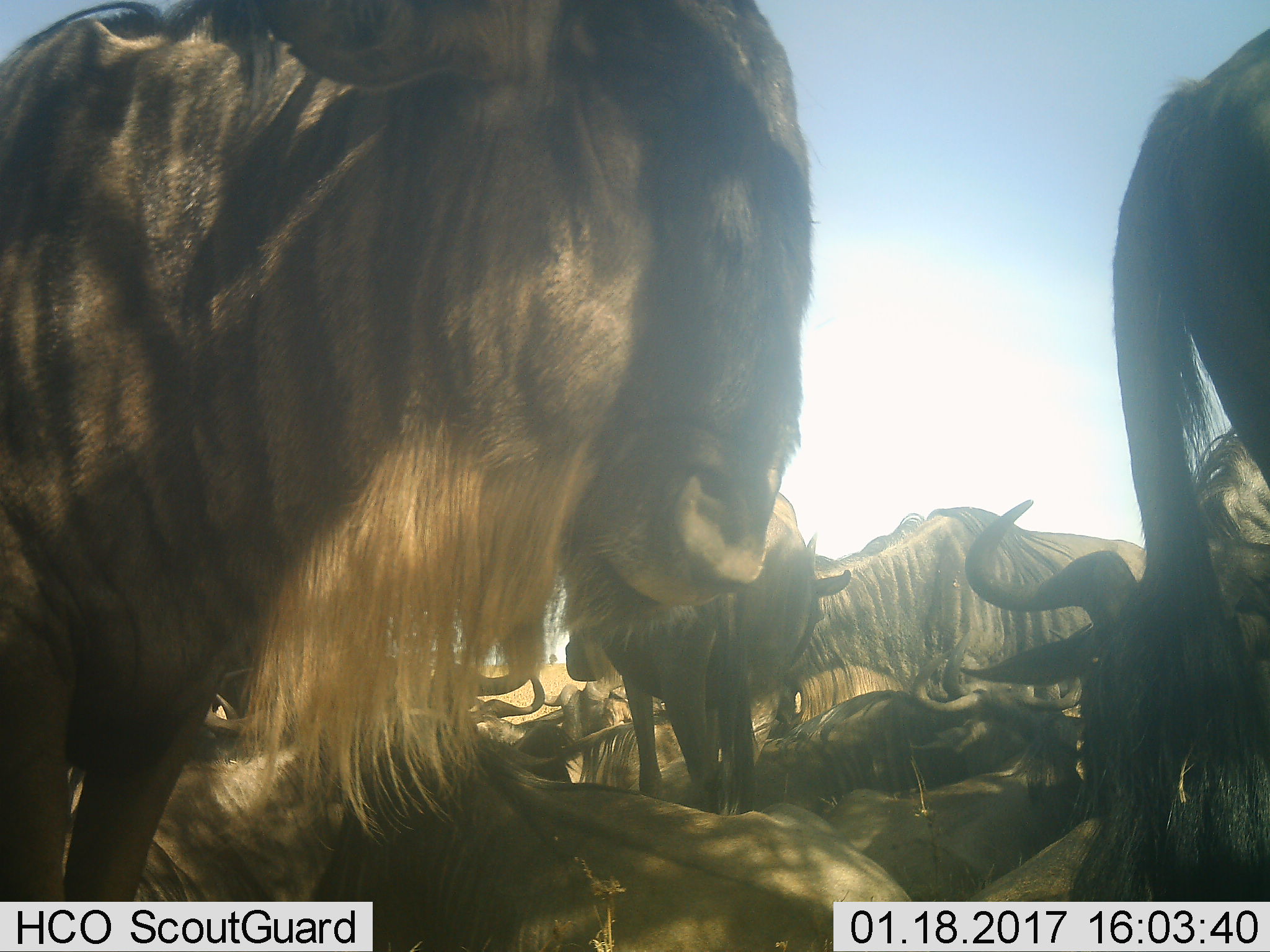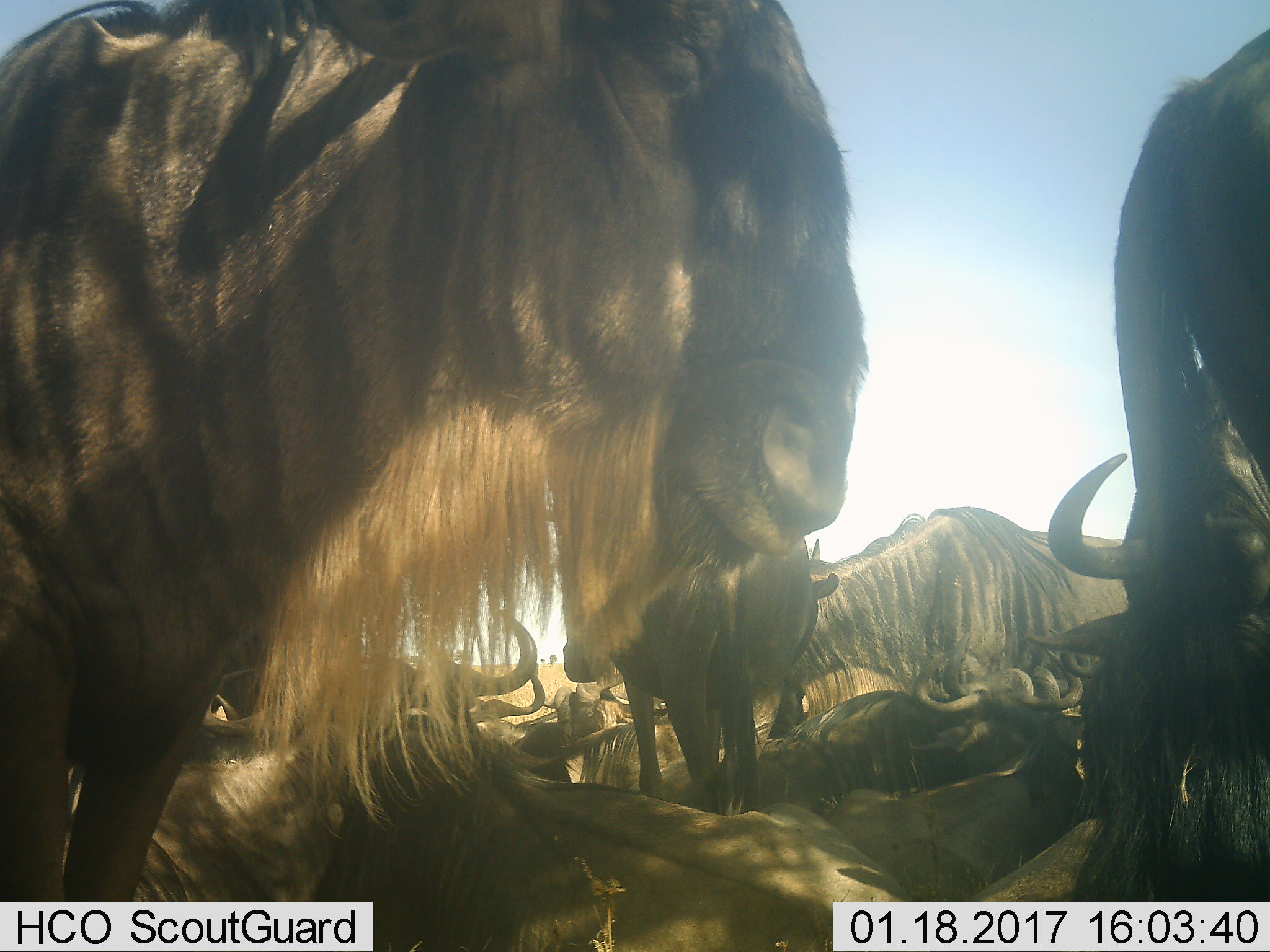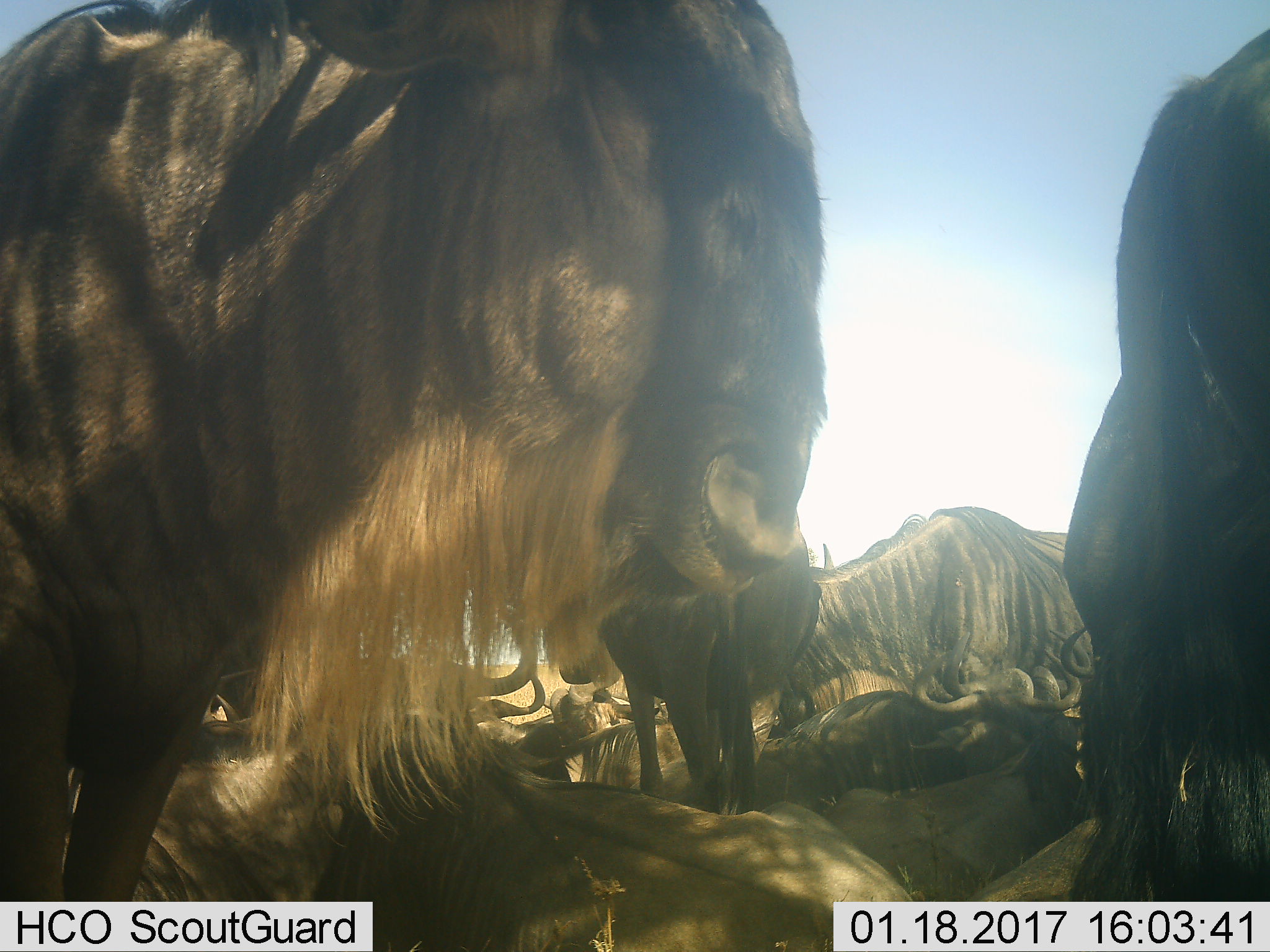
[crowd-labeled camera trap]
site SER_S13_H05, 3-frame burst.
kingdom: Animalia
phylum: Chordata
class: Mammalia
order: Artiodactyla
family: Bovidae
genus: Connochaetes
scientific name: Connochaetes taurinus taurinus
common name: blue wildebeest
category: wildebeestblue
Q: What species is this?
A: Wildebeestblue (blue wildebeest) (Connochaetes taurinus taurinus).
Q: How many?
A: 11-50.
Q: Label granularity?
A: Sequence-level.